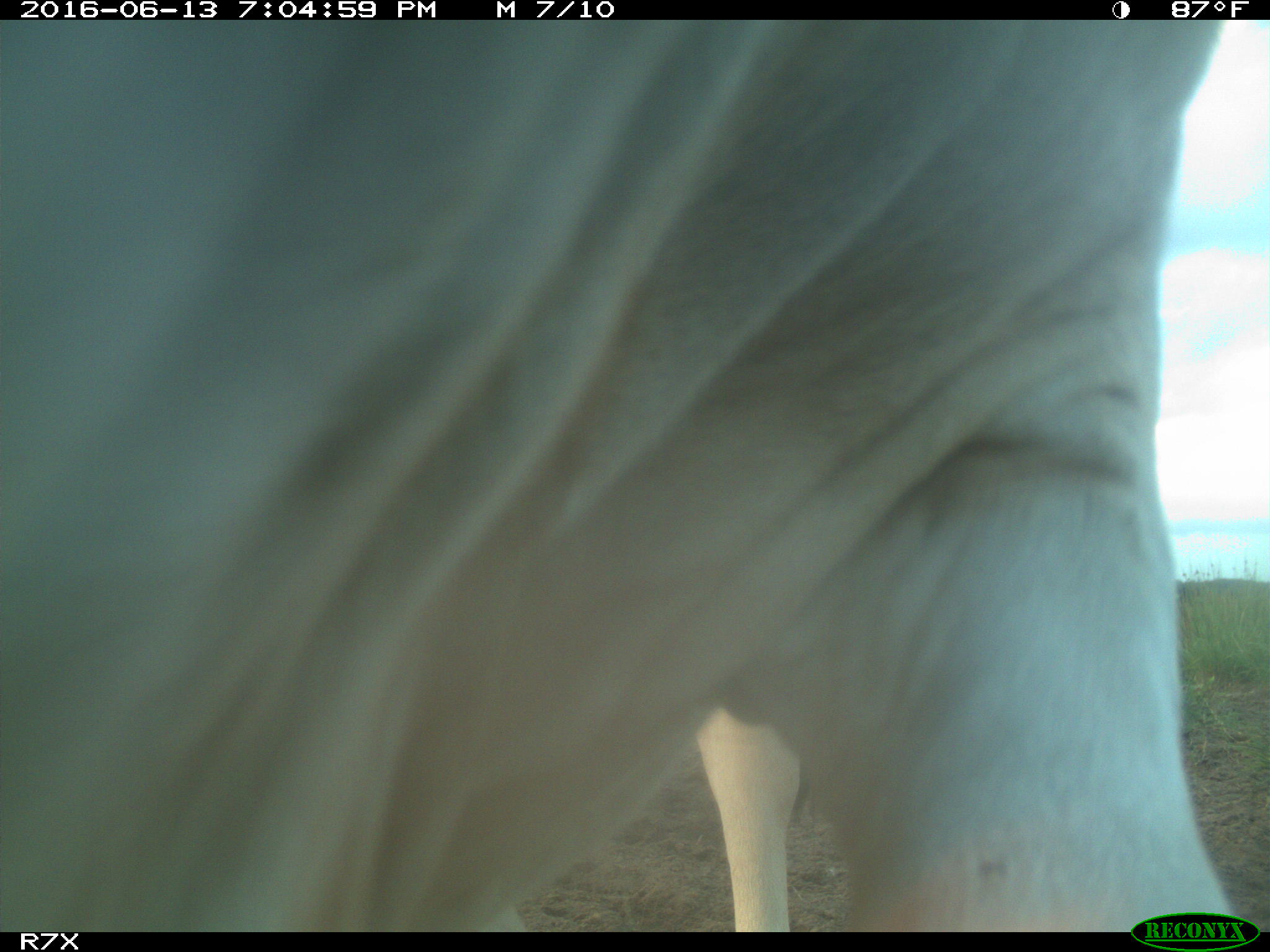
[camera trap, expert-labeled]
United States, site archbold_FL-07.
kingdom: Animalia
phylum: Chordata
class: Mammalia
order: Artiodactyla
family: Bovidae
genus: Bos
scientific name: Bos taurus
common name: domestic cow